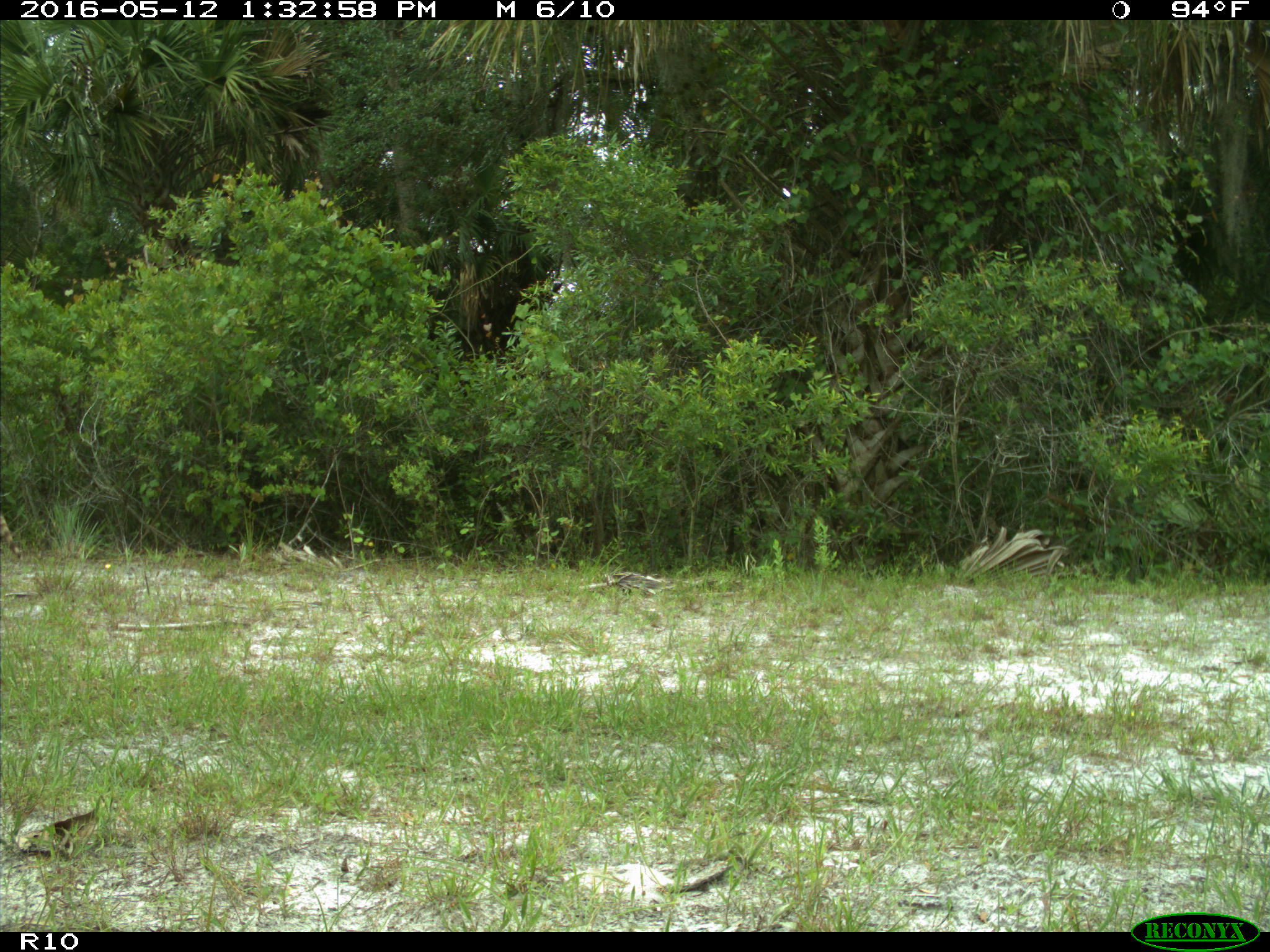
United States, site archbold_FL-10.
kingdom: Animalia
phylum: Chordata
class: Mammalia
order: Carnivora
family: Procyonidae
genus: Procyon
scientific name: Procyon lotor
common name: common raccoon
Procyon lotor (common raccoon).